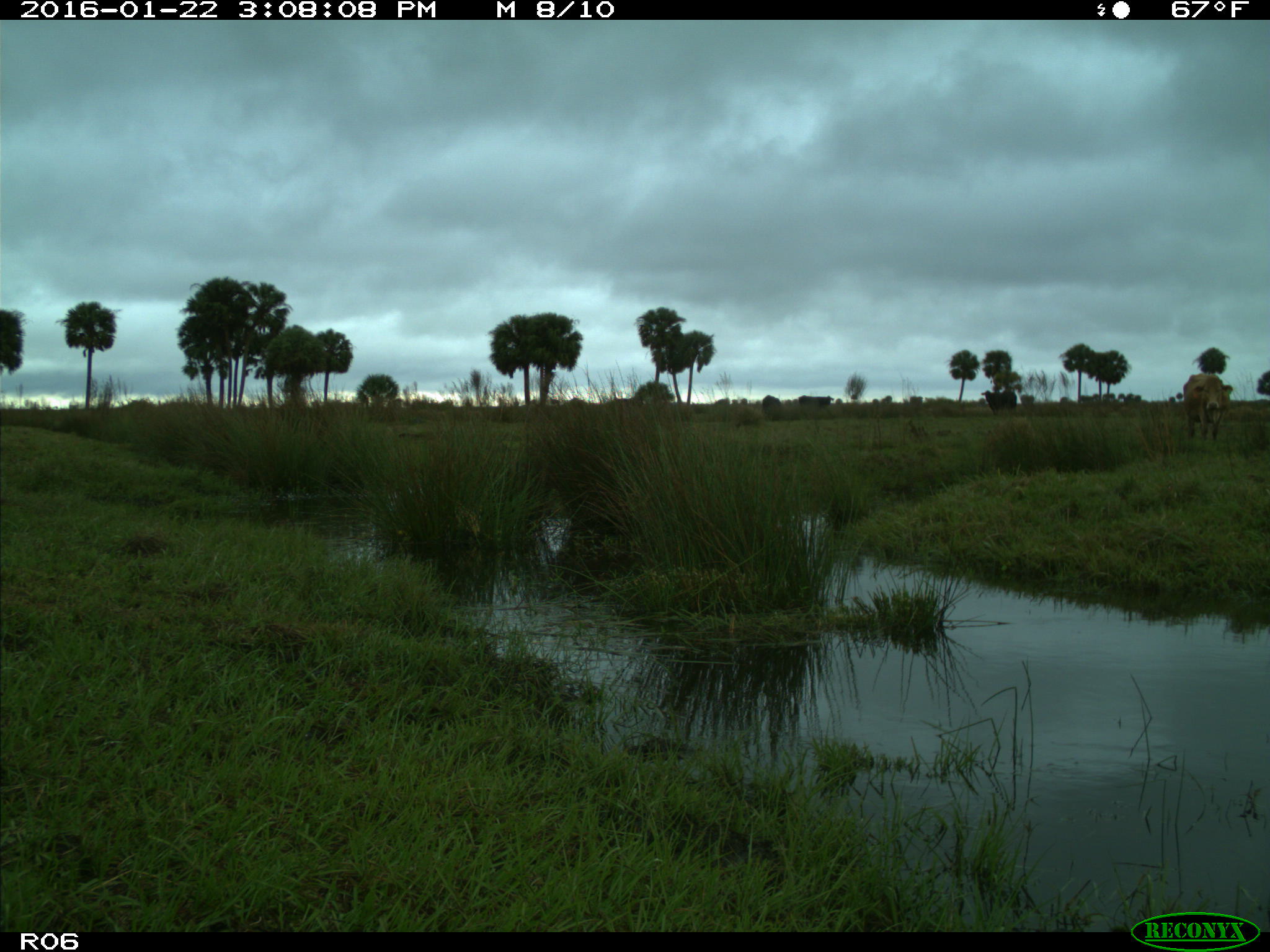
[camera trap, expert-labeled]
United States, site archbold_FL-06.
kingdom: Animalia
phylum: Chordata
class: Mammalia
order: Artiodactyla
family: Bovidae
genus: Bos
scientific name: Bos taurus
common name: domestic cow